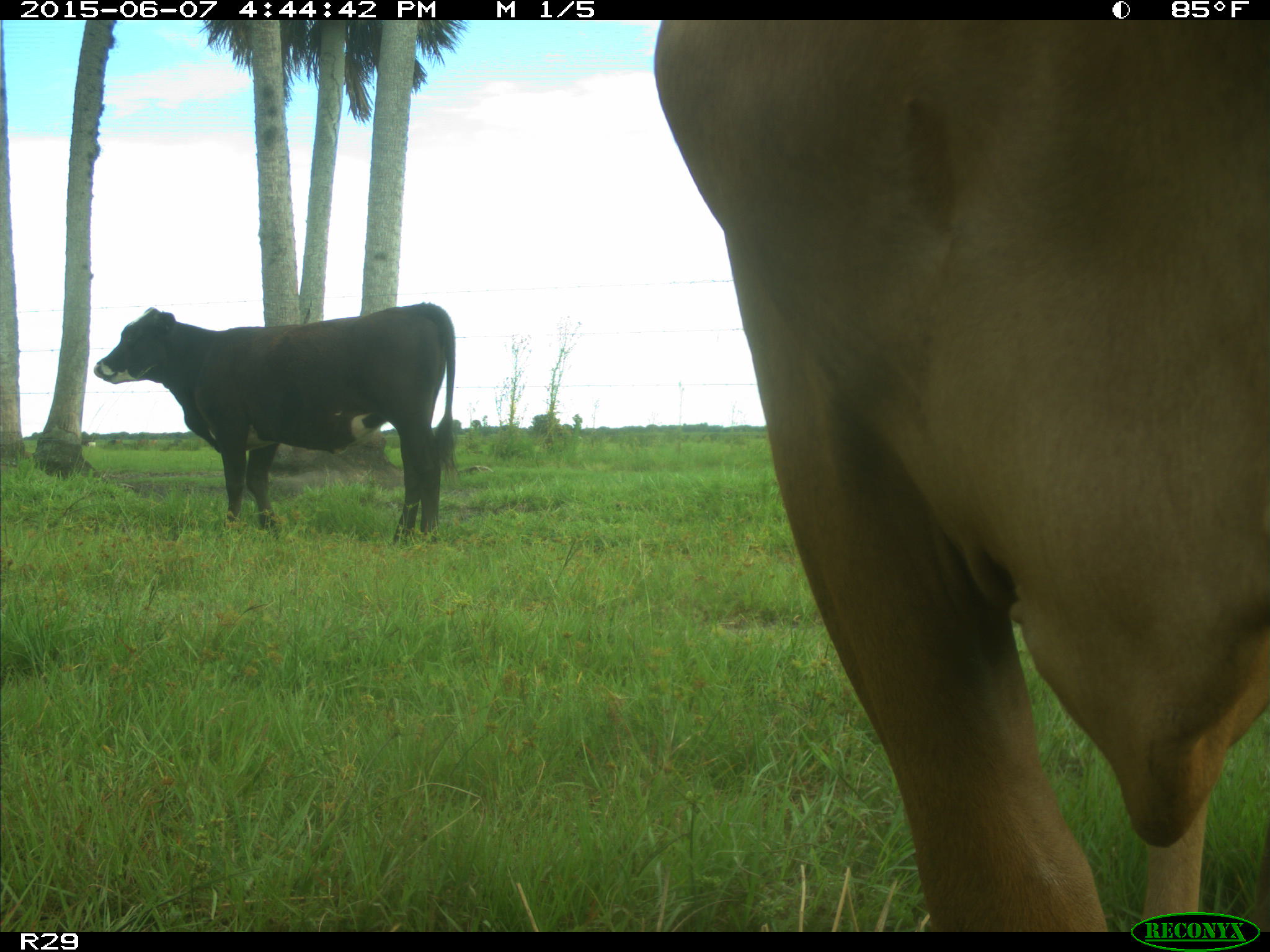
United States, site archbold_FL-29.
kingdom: Animalia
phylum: Chordata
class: Mammalia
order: Artiodactyla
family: Bovidae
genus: Bos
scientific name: Bos taurus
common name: domestic cow